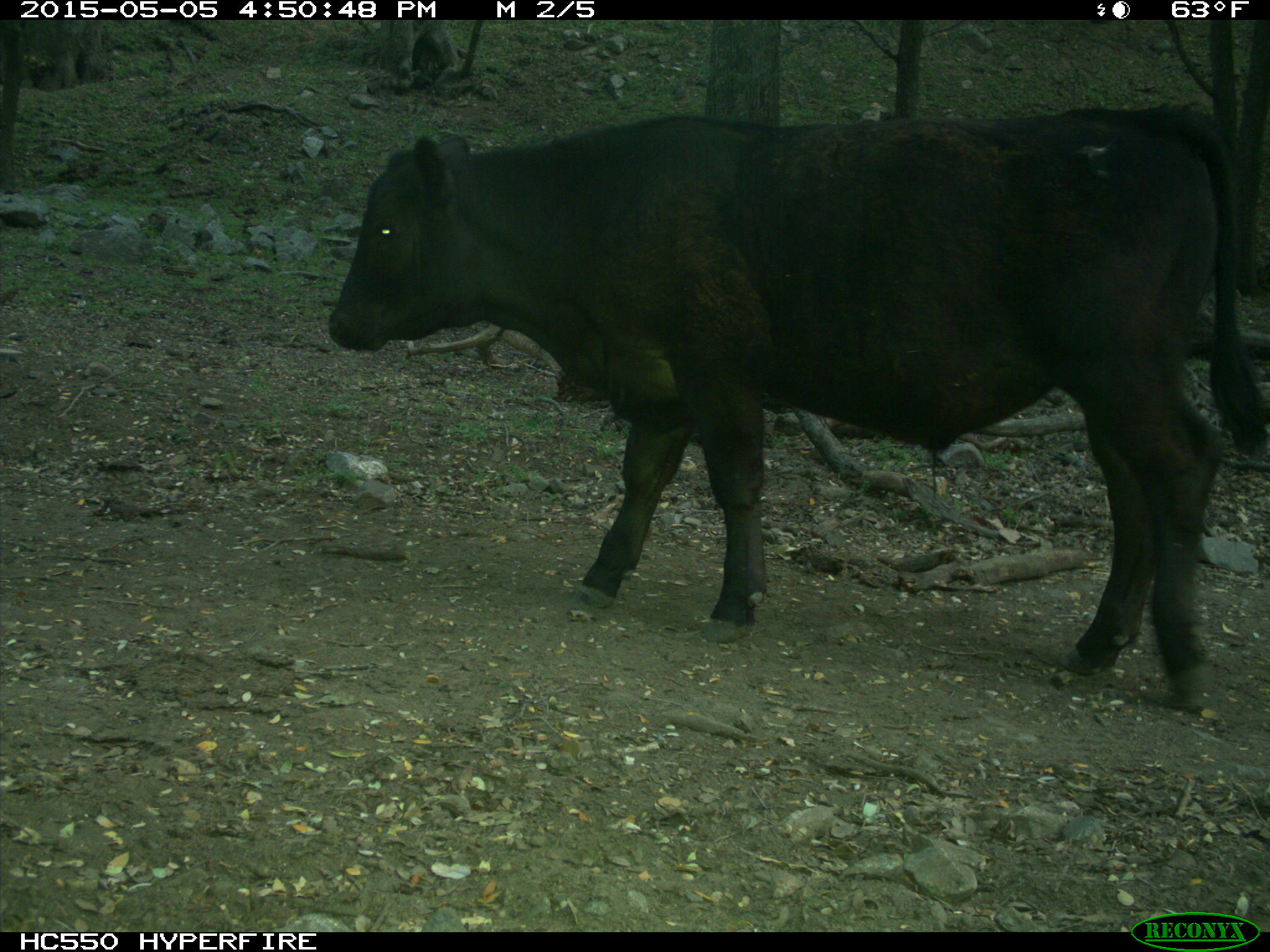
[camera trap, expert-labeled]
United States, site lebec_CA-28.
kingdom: Animalia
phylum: Chordata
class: Mammalia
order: Artiodactyla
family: Bovidae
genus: Bos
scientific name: Bos taurus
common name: domestic cow